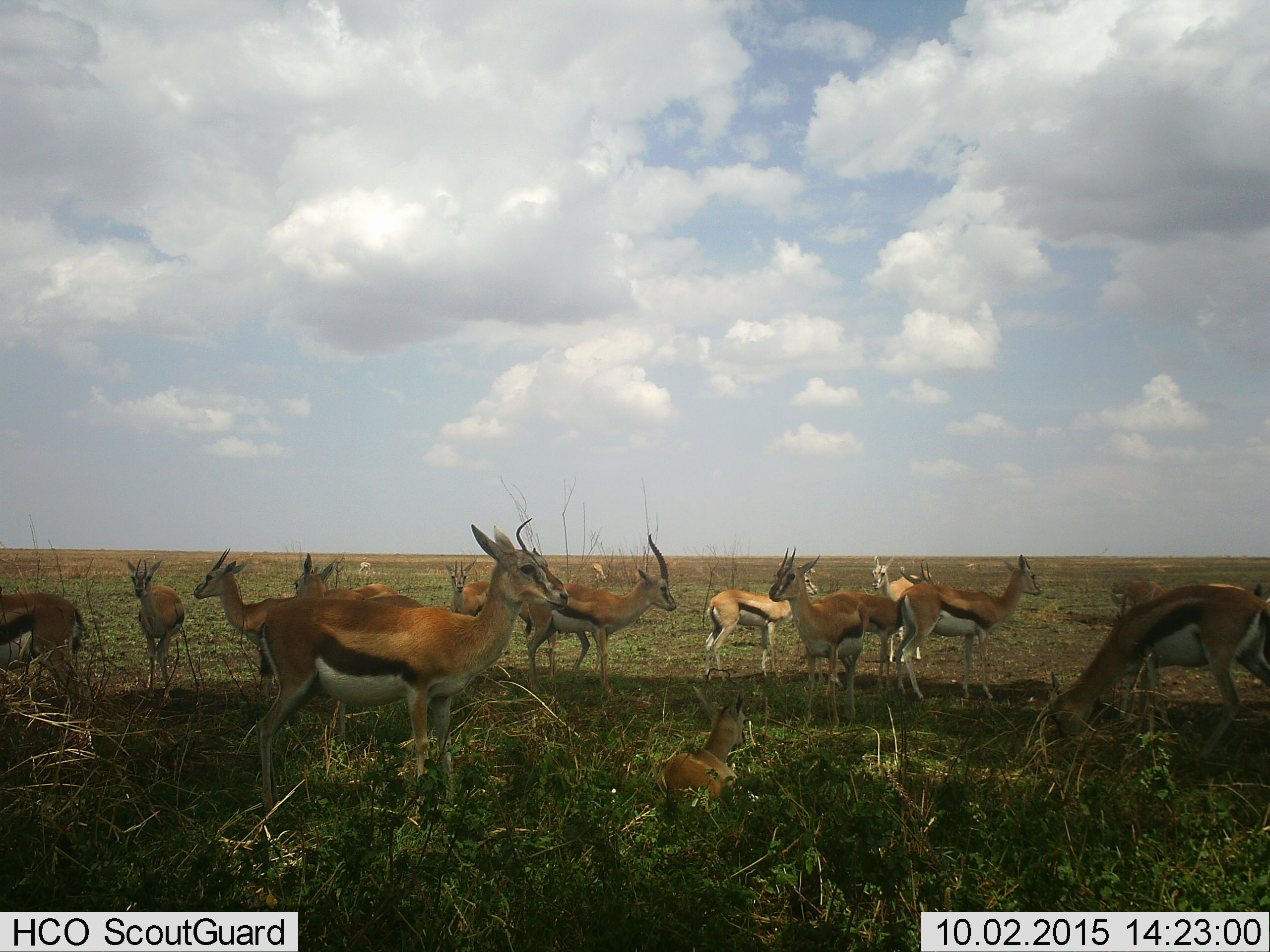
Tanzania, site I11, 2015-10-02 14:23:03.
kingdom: Animalia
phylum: Chordata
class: Mammalia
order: Artiodactyla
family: Bovidae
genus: Eudorcas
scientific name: Eudorcas thomsonii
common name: thomson's gazelle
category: gazellethomsons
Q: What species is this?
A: Gazellethomsons (thomson's gazelle) (Eudorcas thomsonii).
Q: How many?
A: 11-50.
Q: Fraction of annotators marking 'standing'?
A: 100%.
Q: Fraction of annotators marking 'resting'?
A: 100%.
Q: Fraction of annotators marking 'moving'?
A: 11%.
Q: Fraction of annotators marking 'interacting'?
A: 11%.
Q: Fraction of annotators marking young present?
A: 11%.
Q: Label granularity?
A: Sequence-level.